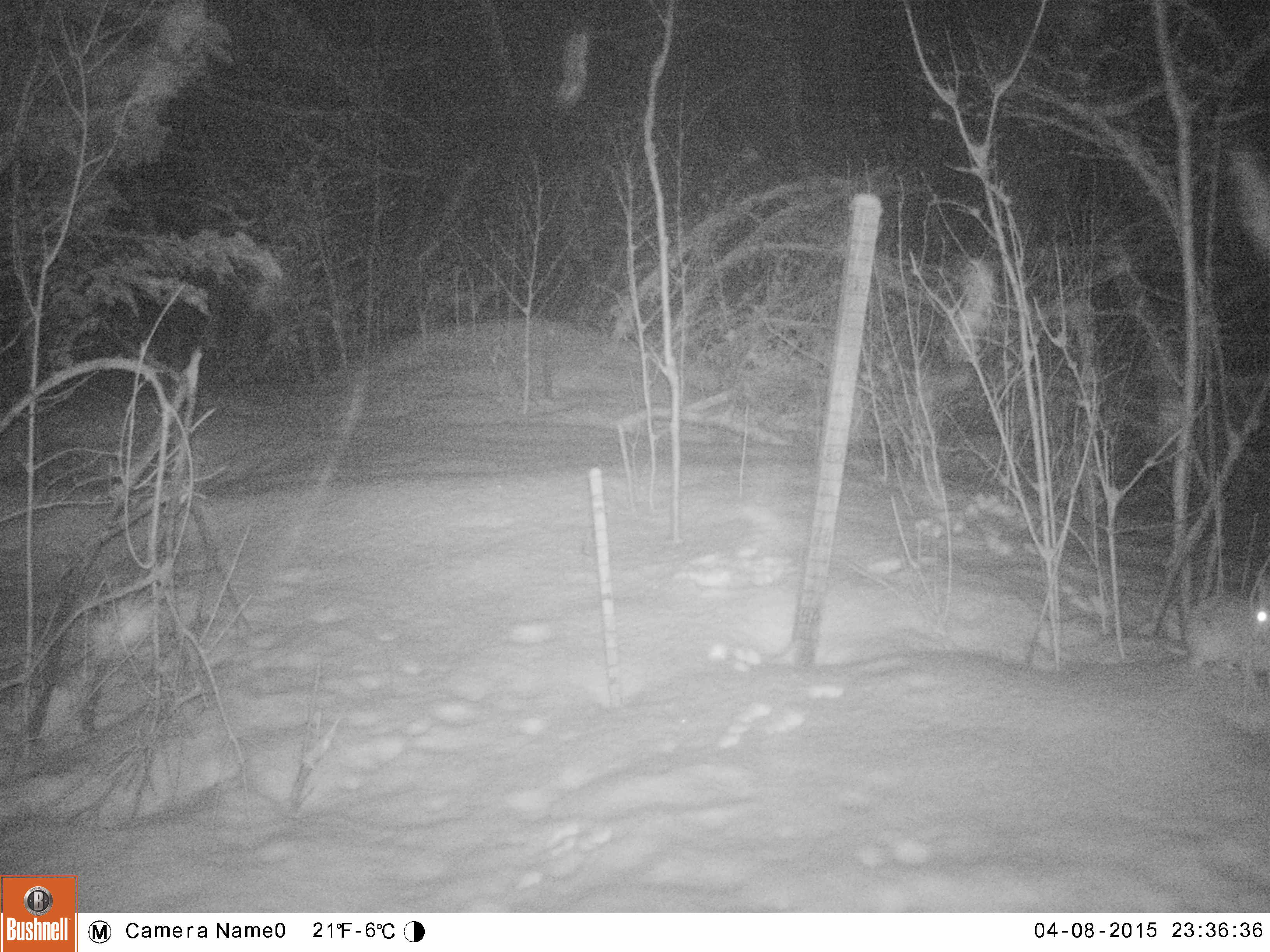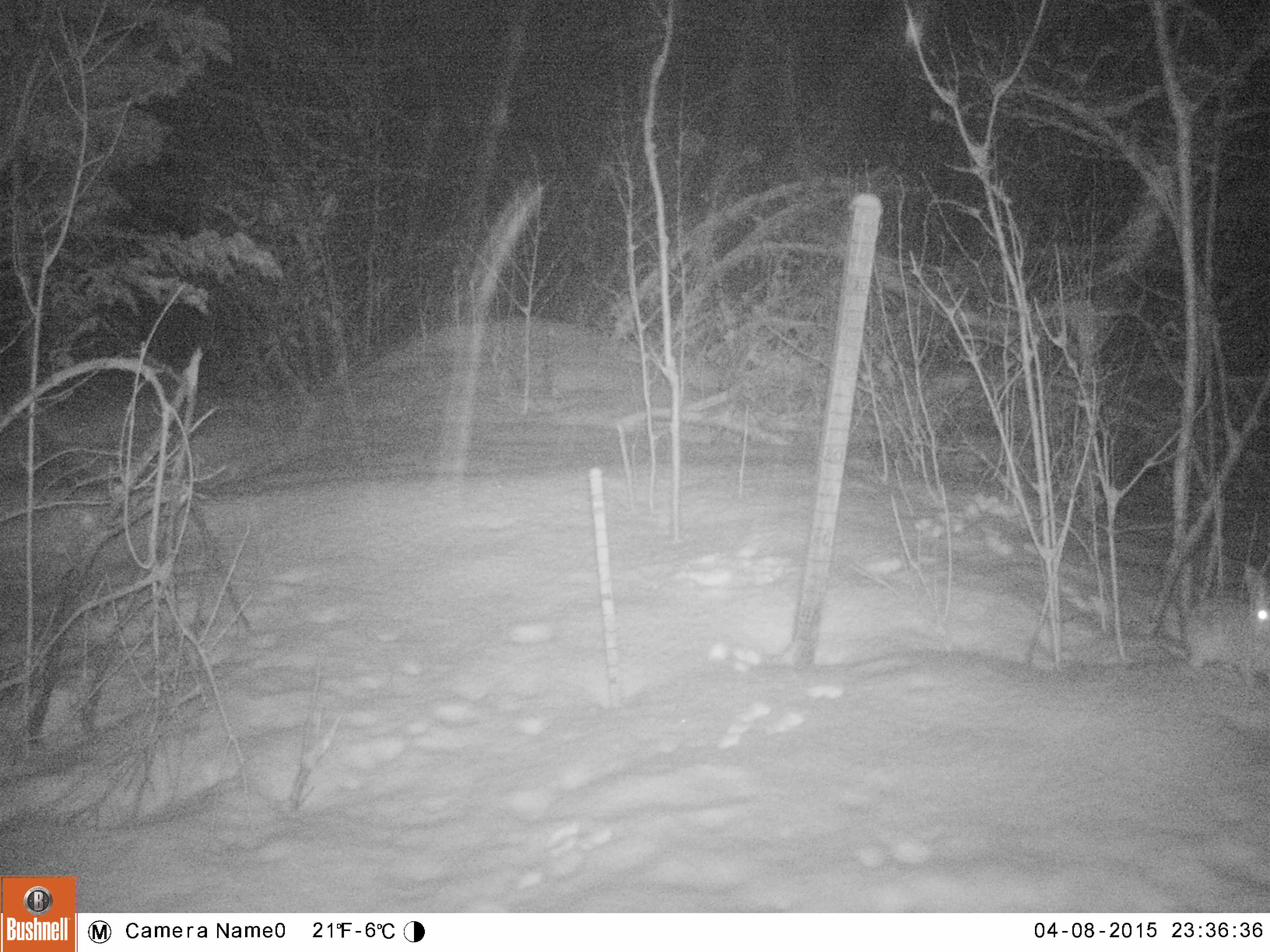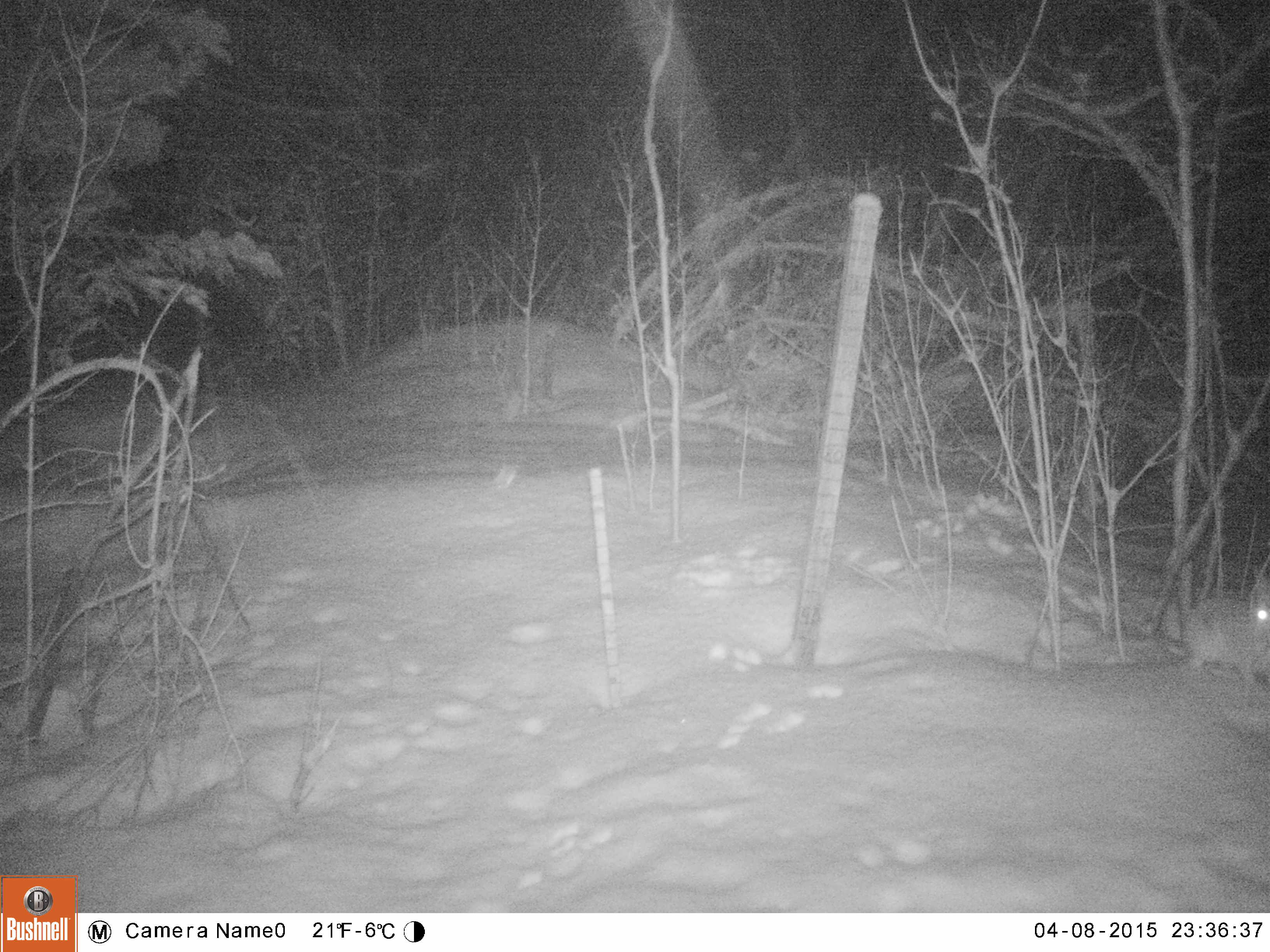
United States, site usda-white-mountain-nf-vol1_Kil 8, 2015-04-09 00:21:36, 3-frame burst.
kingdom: Animalia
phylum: Chordata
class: Mammalia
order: Lagomorpha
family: Leporidae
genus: Lepus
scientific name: Lepus americanus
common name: snowshoe hare